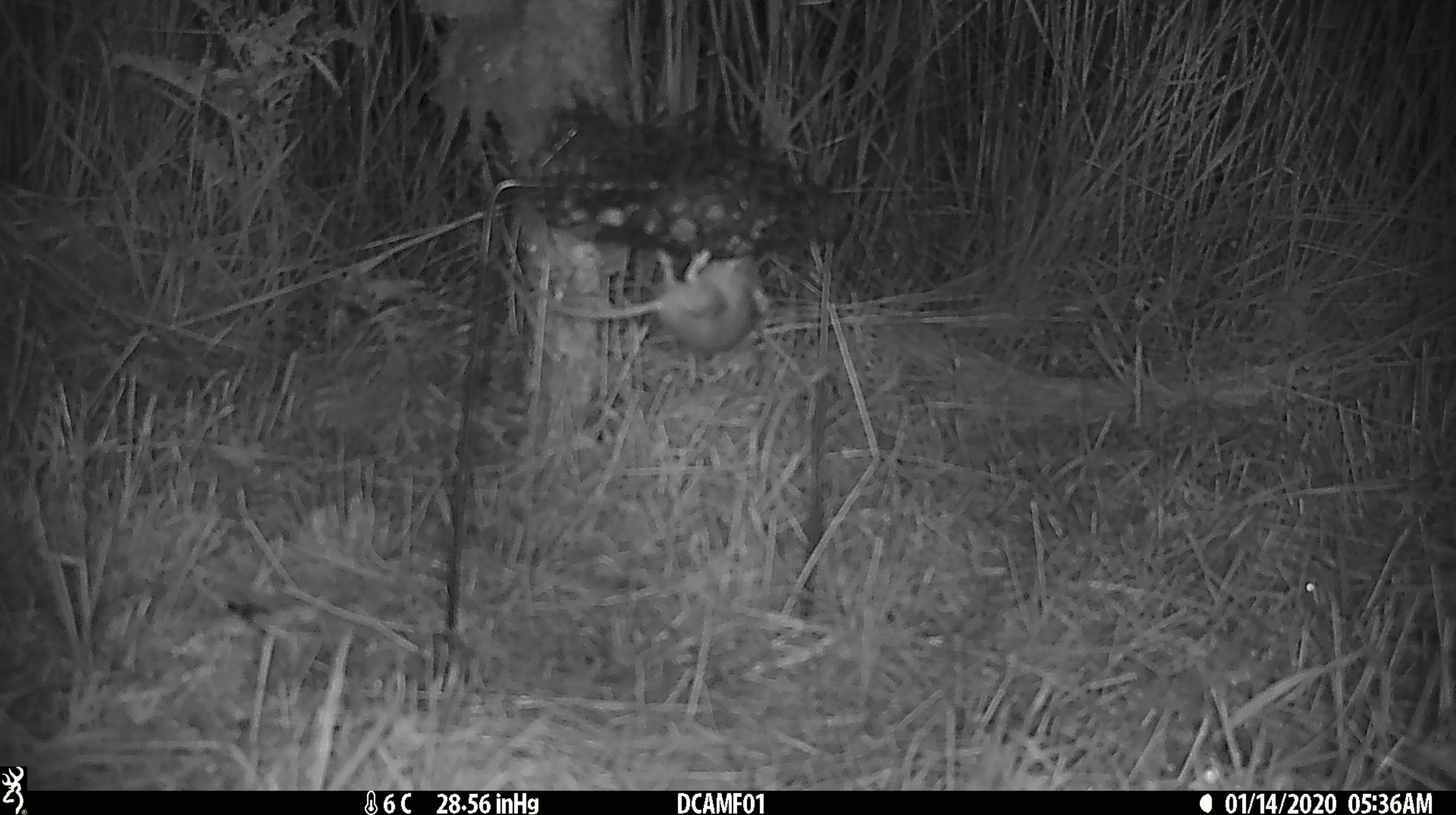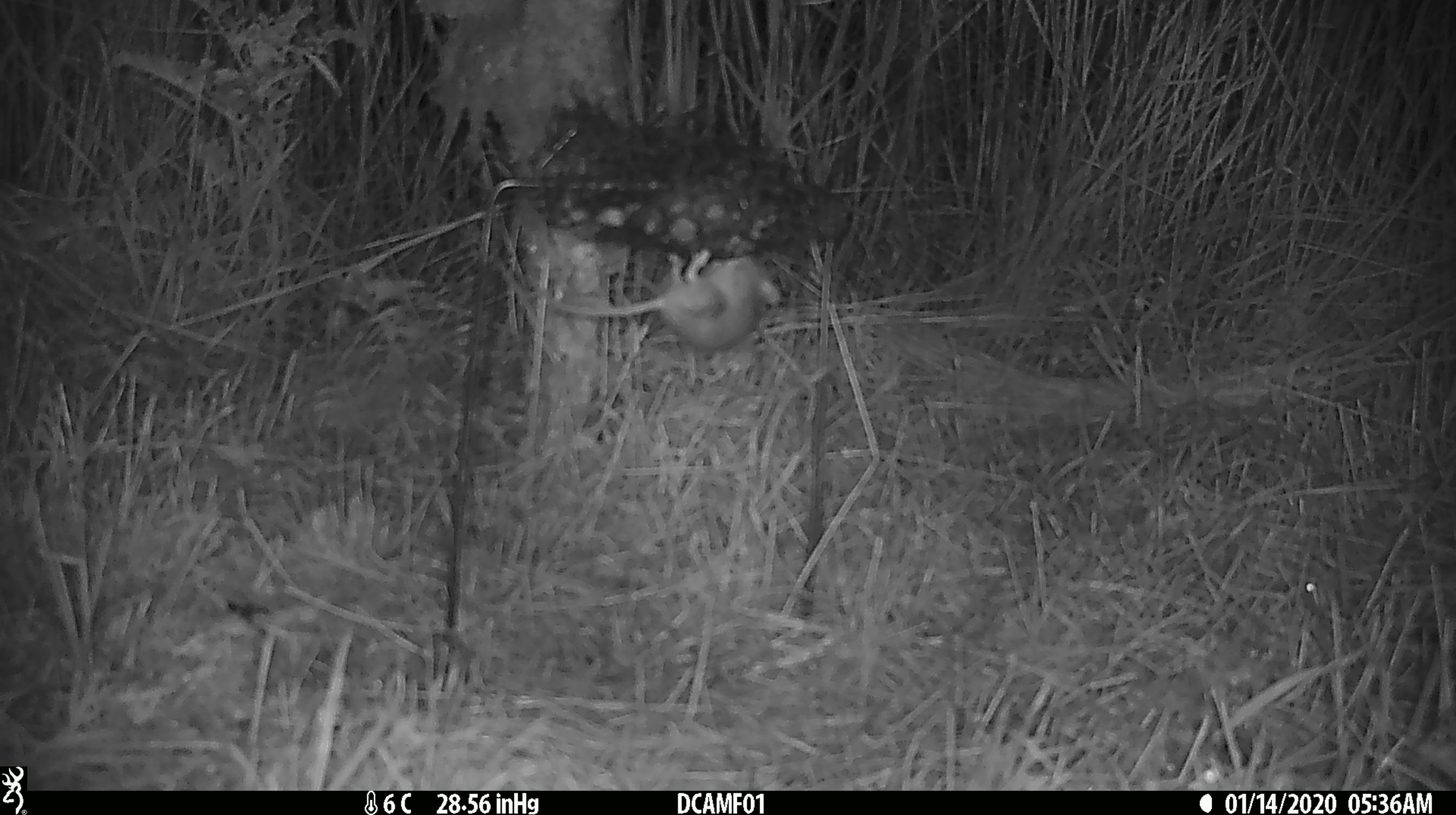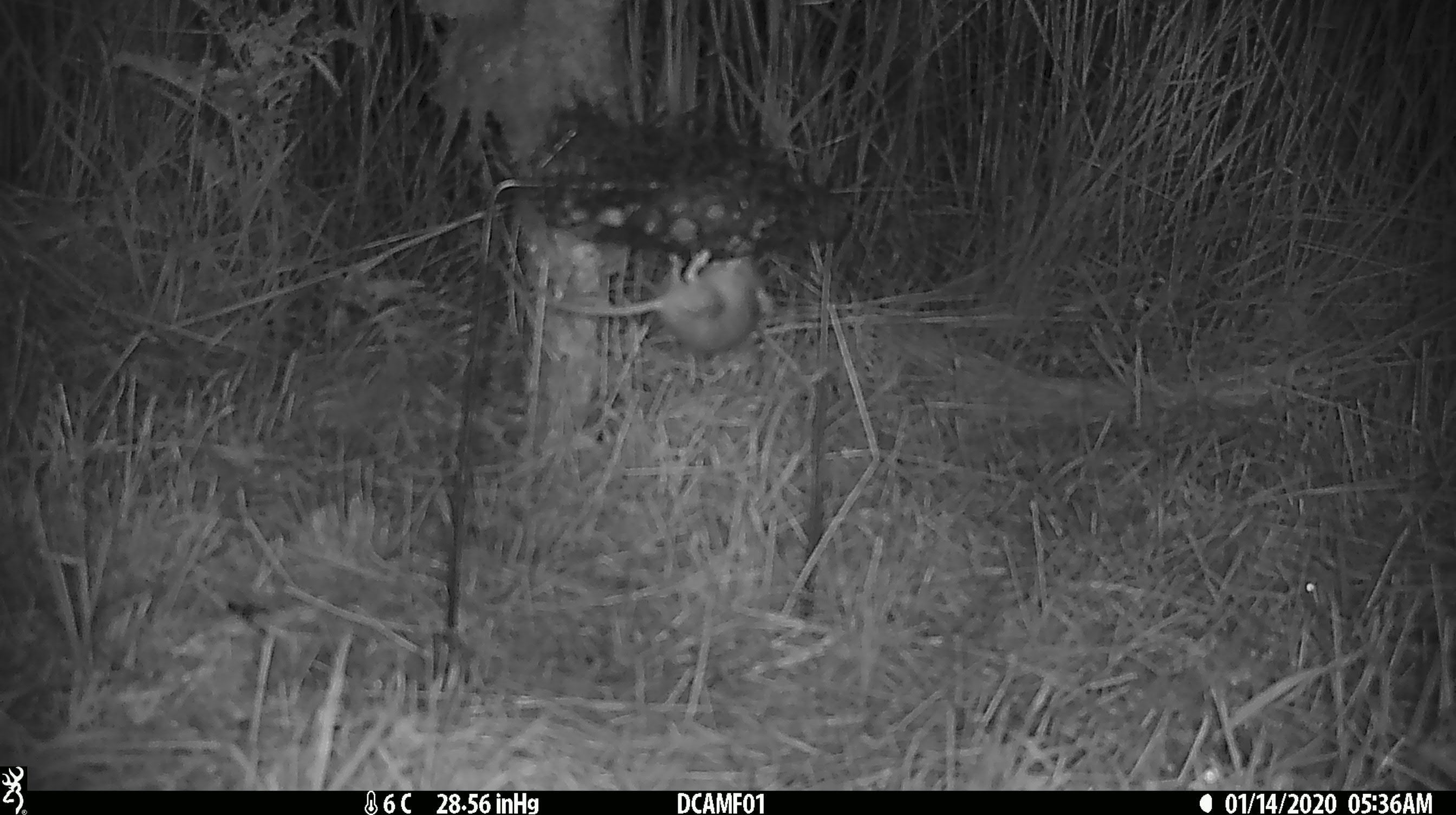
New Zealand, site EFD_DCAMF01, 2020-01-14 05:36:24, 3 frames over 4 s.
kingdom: Animalia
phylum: Chordata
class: Mammalia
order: Rodentia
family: Muridae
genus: Mus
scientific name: Mus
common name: mouse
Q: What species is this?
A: Mouse (Mus).